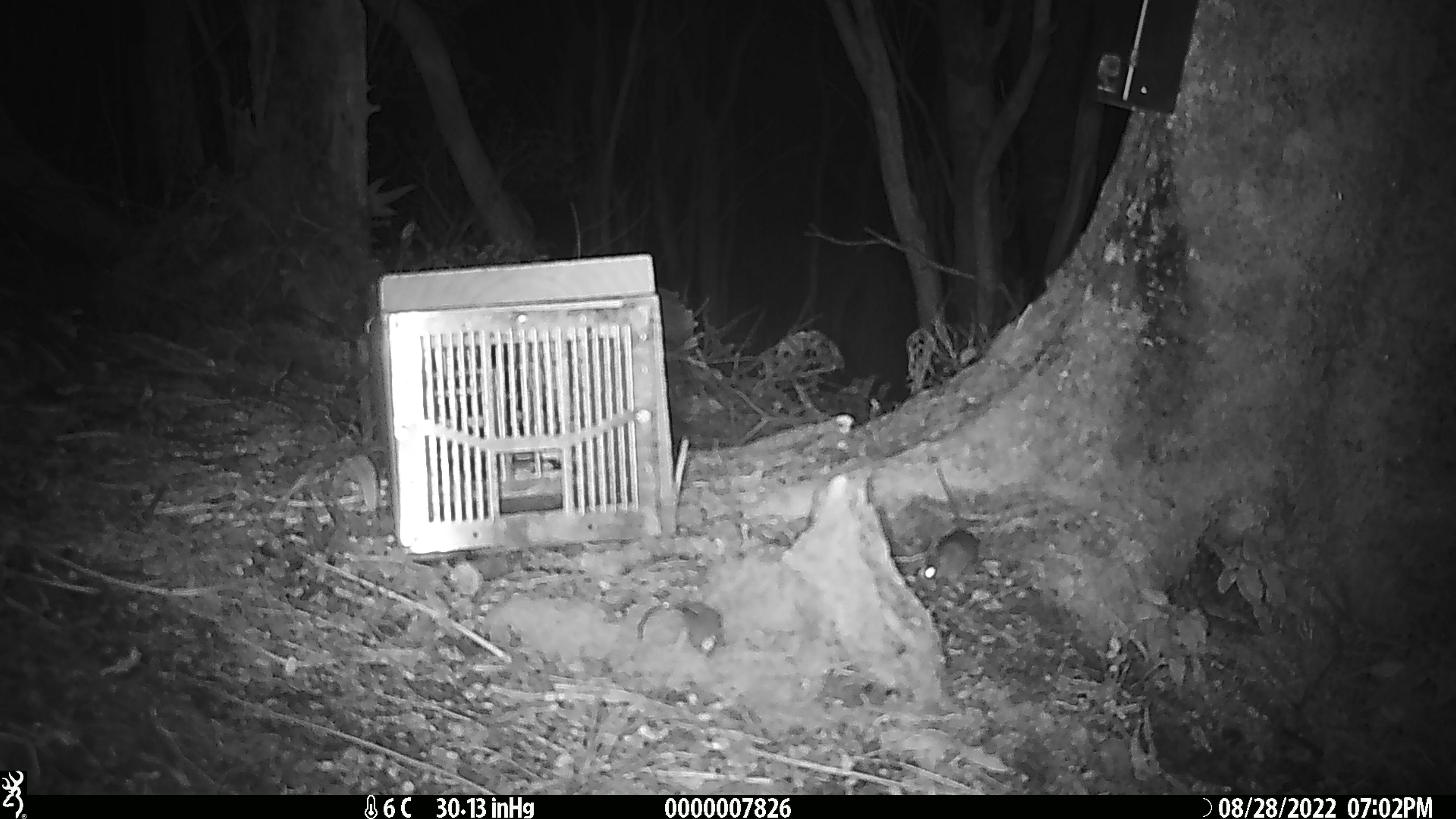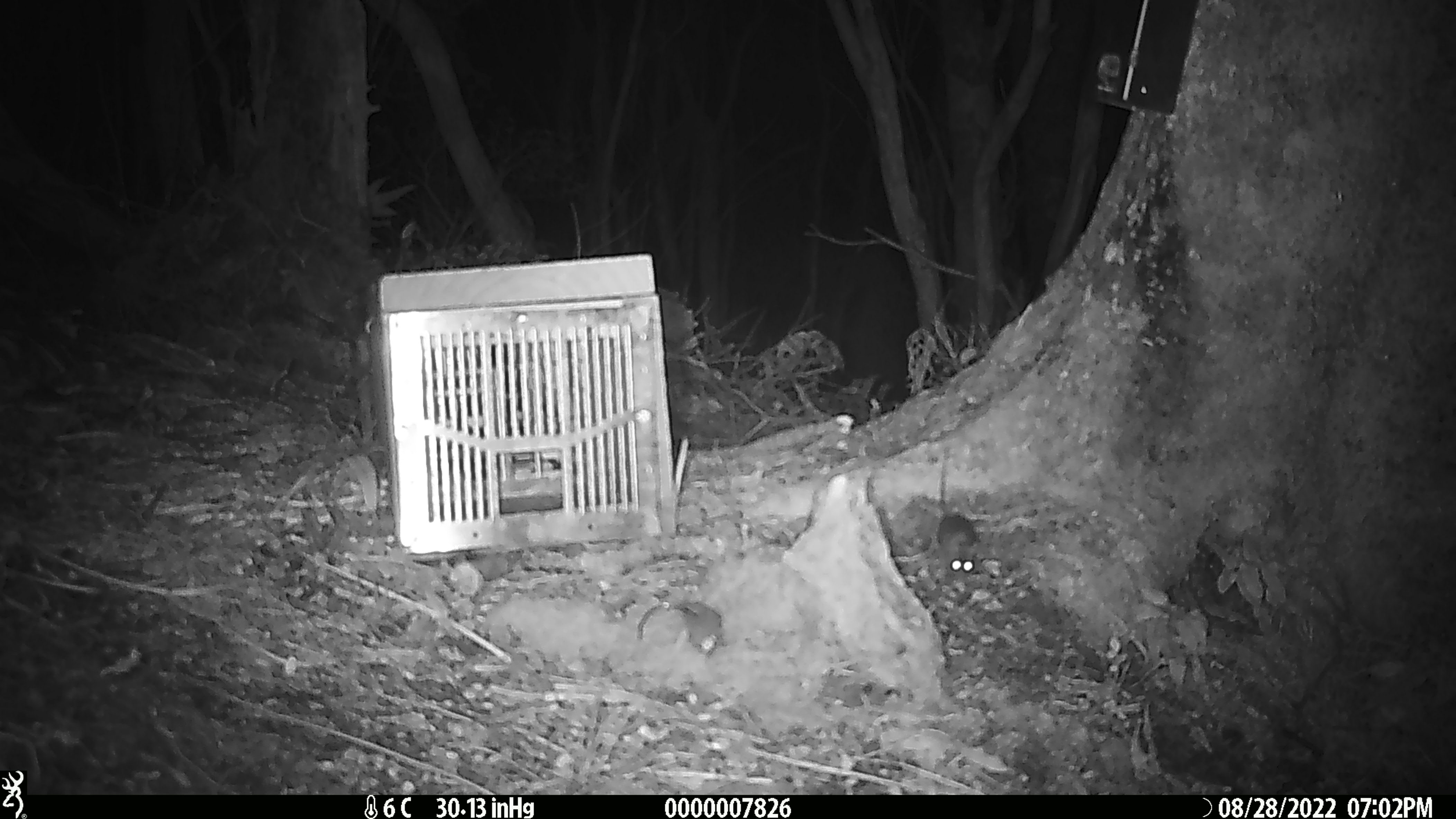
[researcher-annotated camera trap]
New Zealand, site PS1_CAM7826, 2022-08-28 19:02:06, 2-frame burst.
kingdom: Animalia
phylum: Chordata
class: Mammalia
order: Rodentia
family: Muridae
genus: Mus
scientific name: Mus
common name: mouse